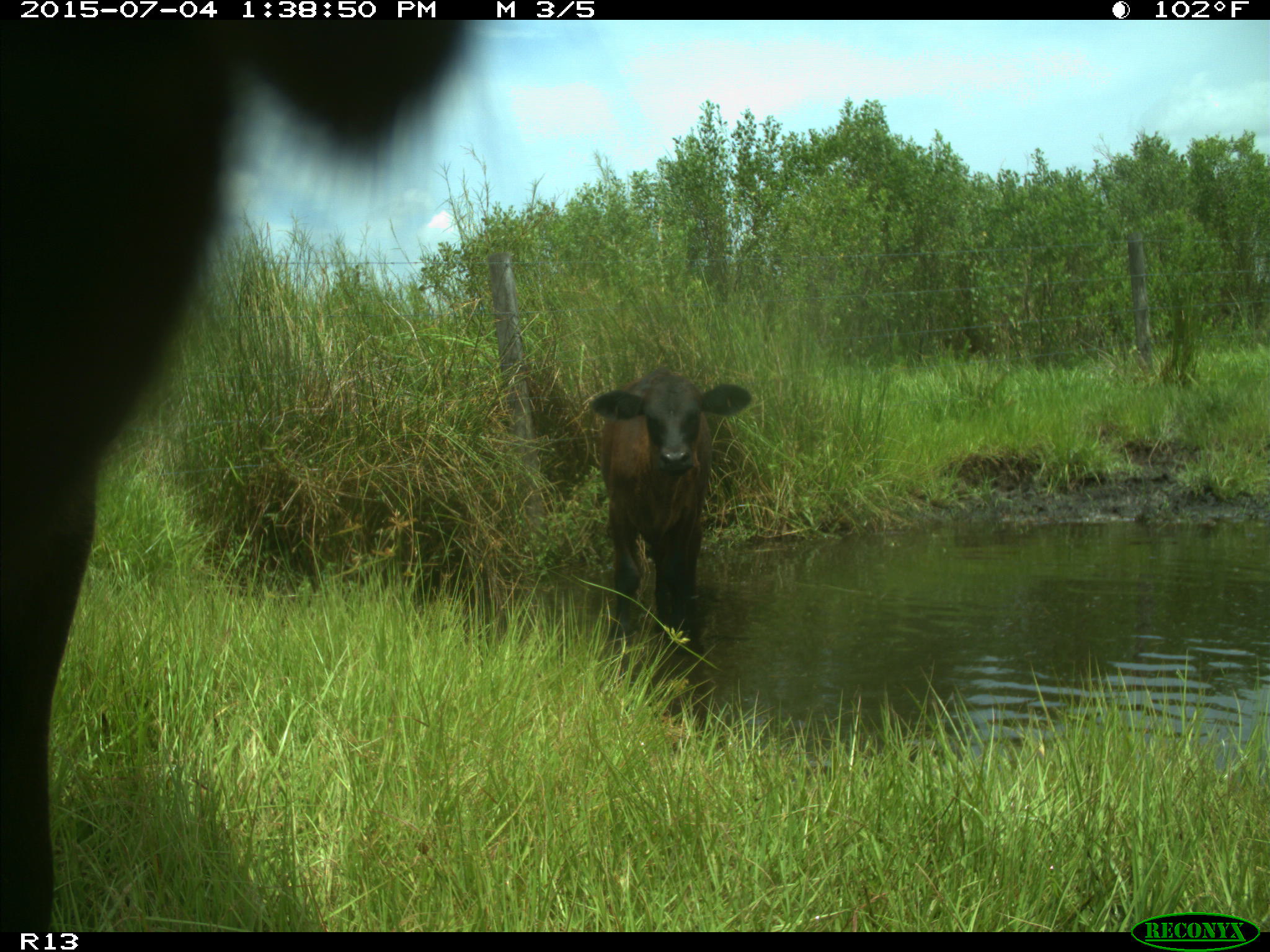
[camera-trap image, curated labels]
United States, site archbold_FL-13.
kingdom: Animalia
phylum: Chordata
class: Mammalia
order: Artiodactyla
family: Bovidae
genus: Bos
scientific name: Bos taurus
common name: domestic cow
Bos taurus (domestic cow).